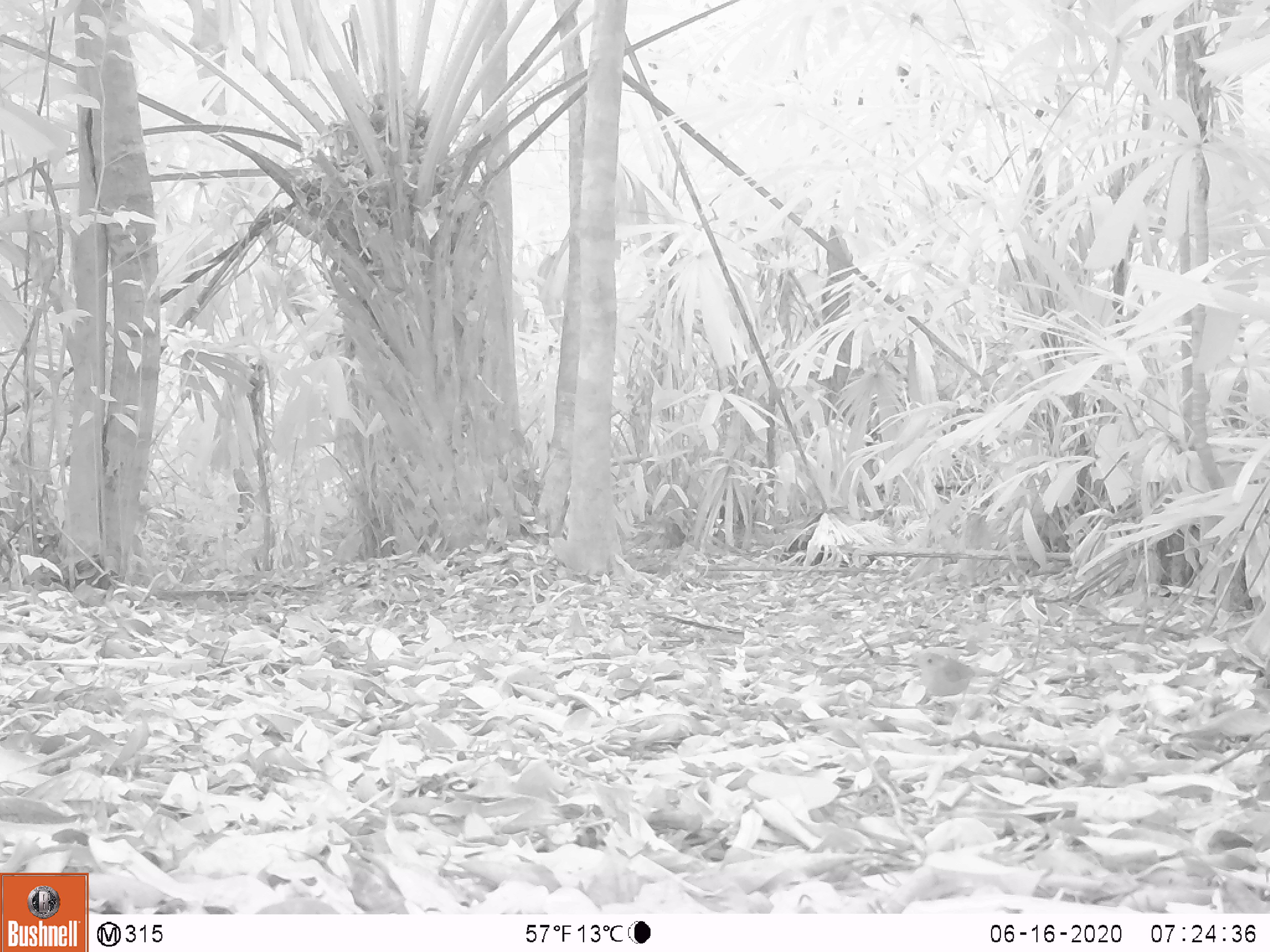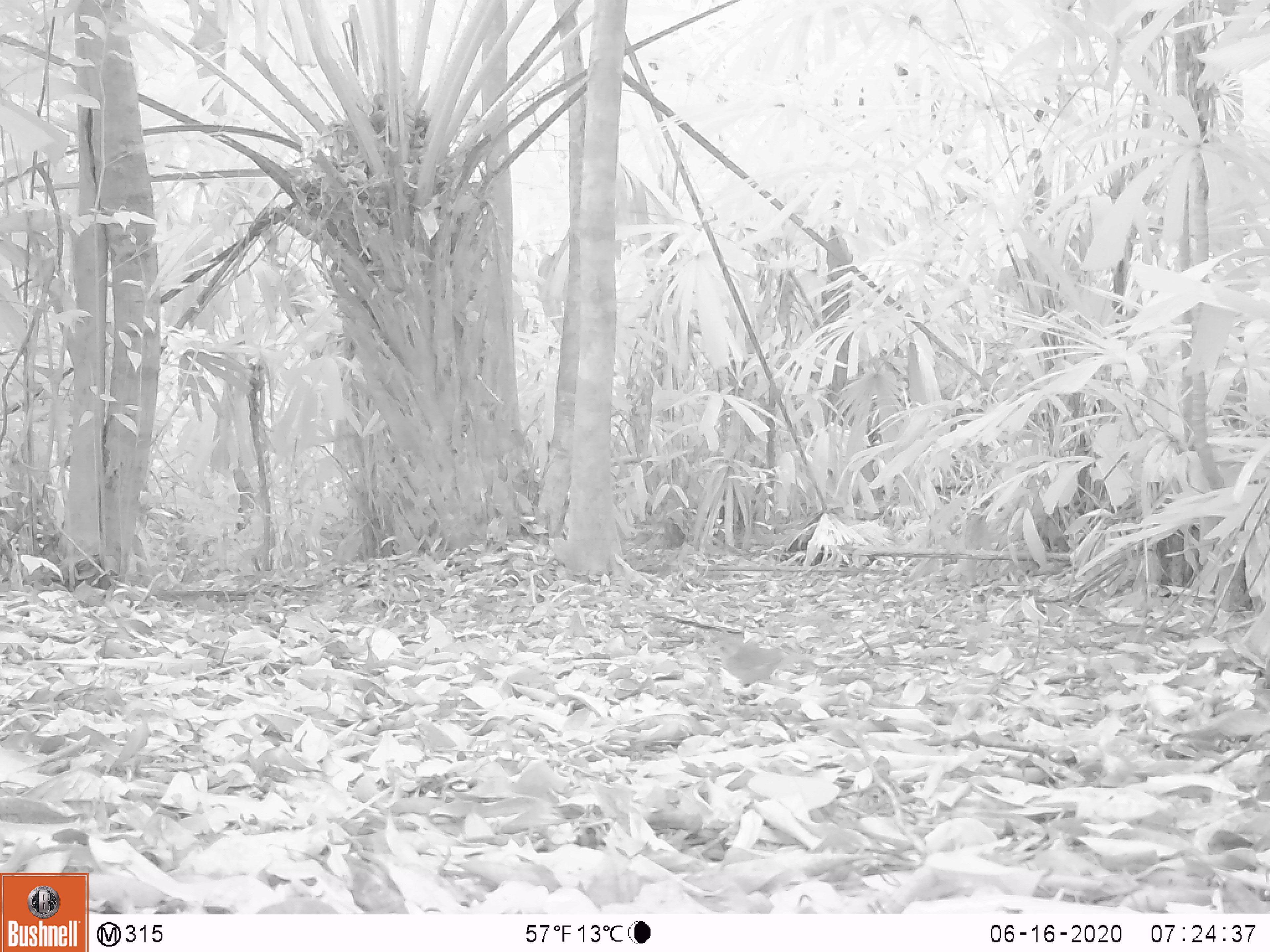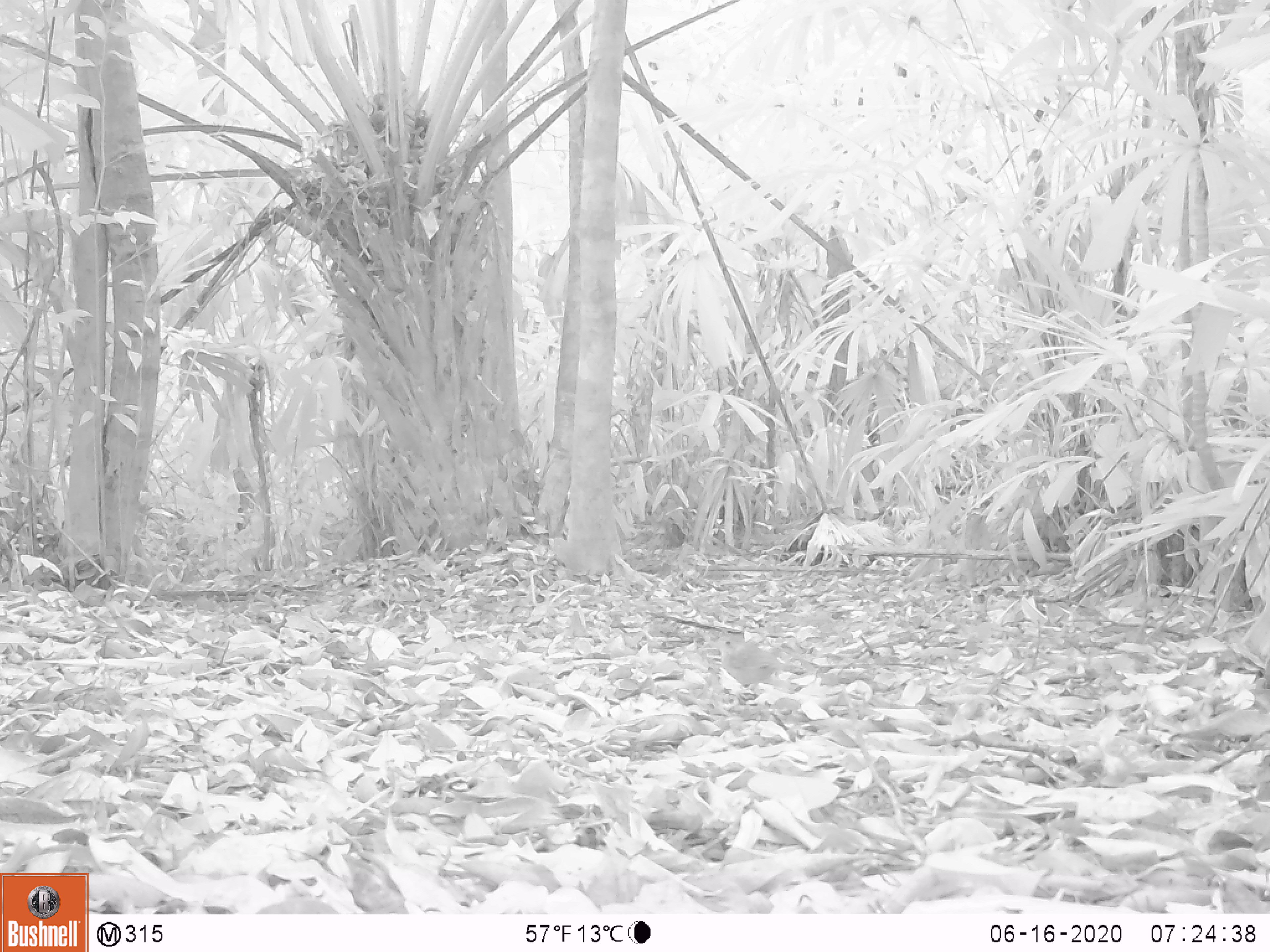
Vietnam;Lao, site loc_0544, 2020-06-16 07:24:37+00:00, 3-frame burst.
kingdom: Animalia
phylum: Chordata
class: Aves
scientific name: Aves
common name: bird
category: unidentified bird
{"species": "unidentified bird (bird) (Aves)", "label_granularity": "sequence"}